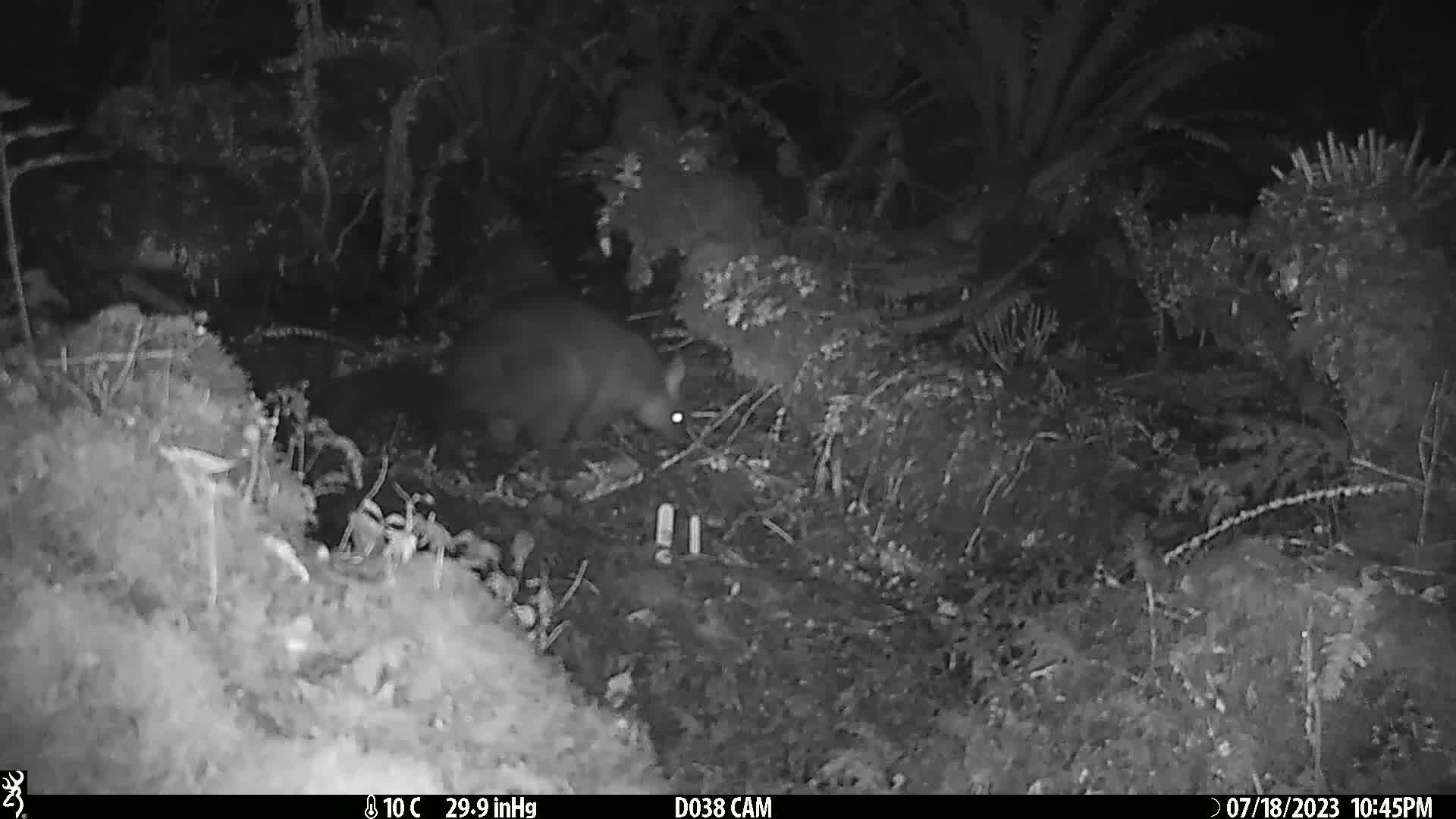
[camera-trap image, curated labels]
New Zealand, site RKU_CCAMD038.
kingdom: Animalia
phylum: Chordata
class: Mammalia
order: Diprotodontia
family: Phalangeridae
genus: Trichosurus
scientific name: Trichosurus vulpecula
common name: common brushtail possum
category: possum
Possum (common brushtail possum) (Trichosurus vulpecula).